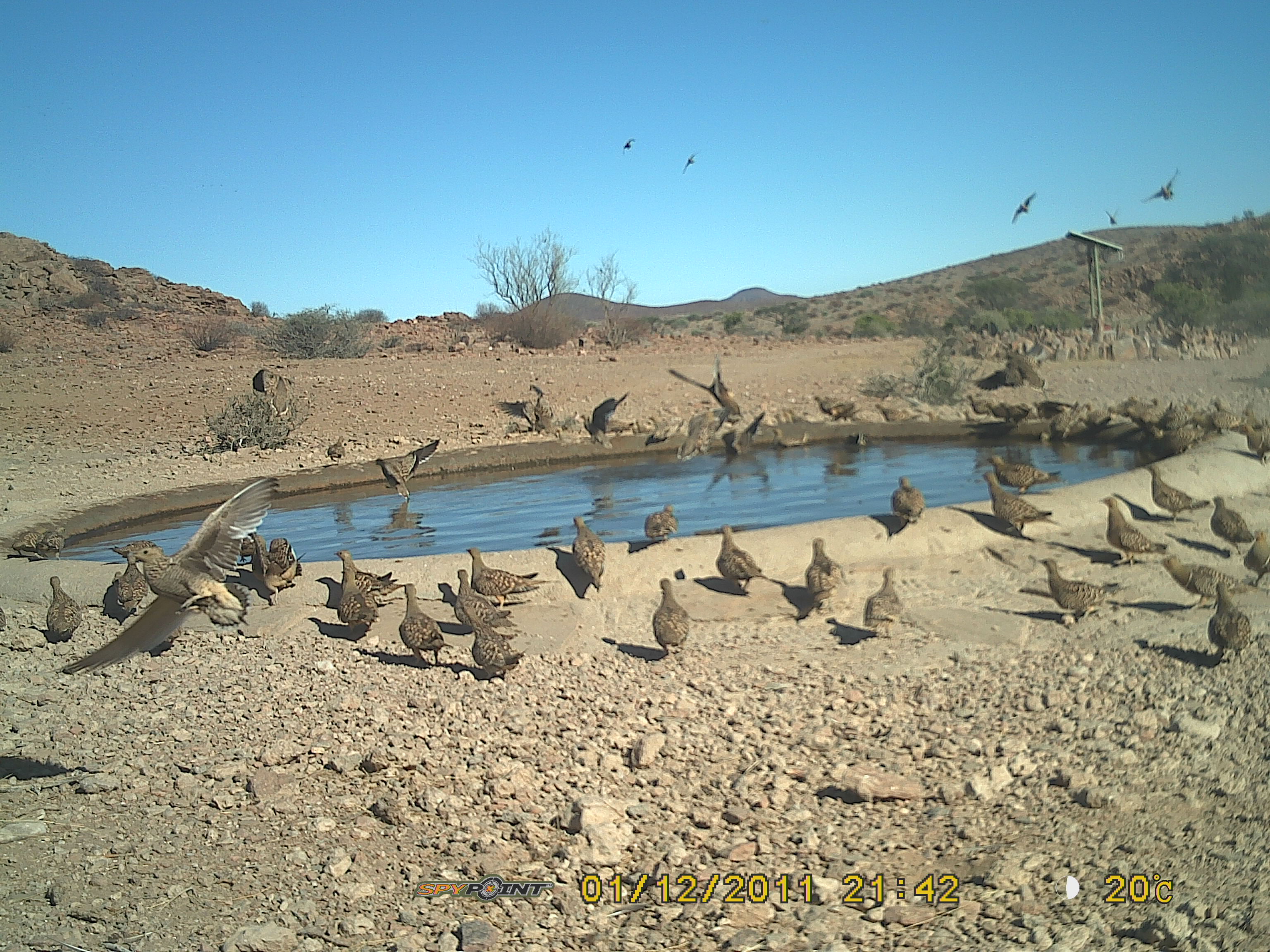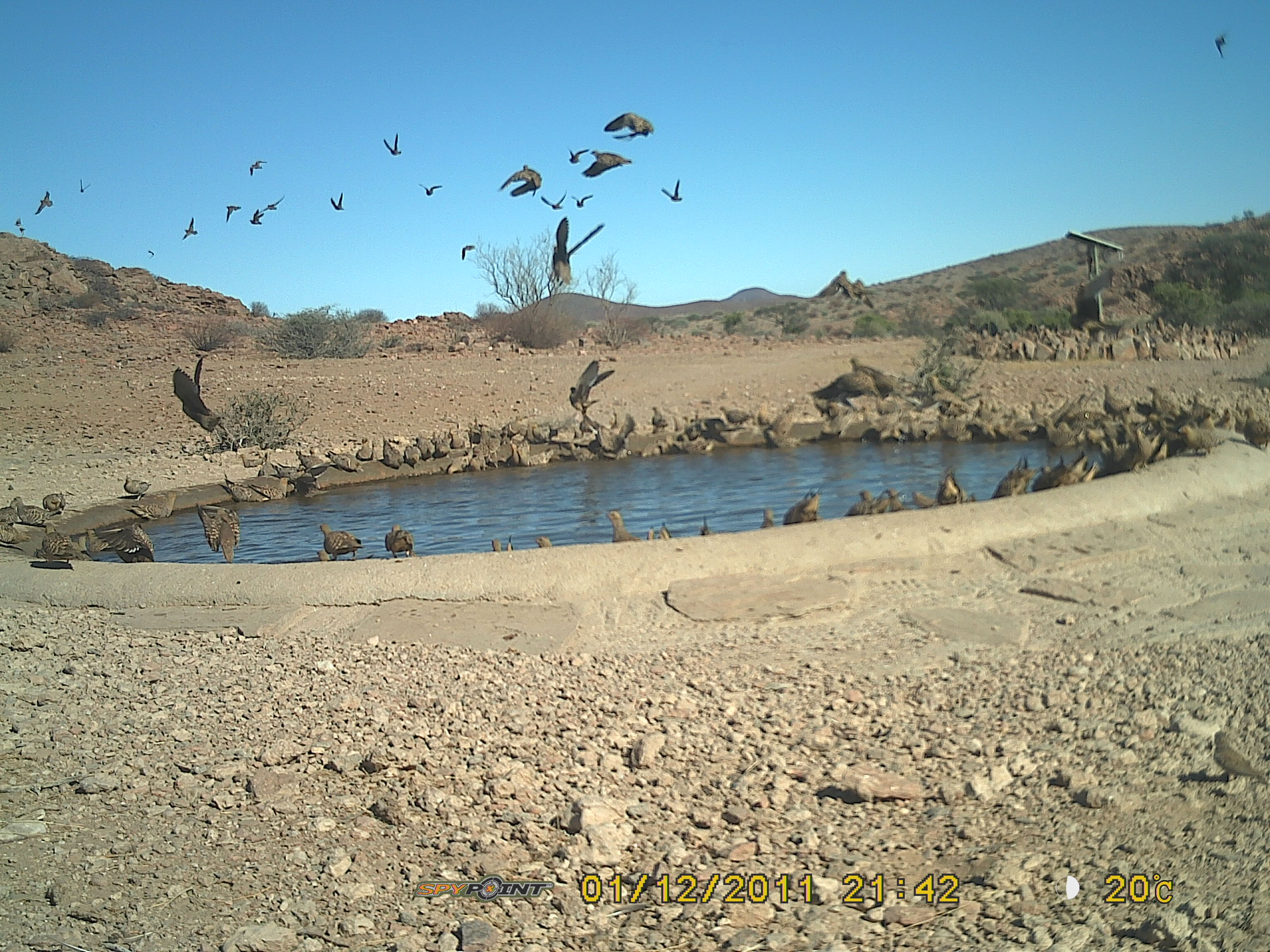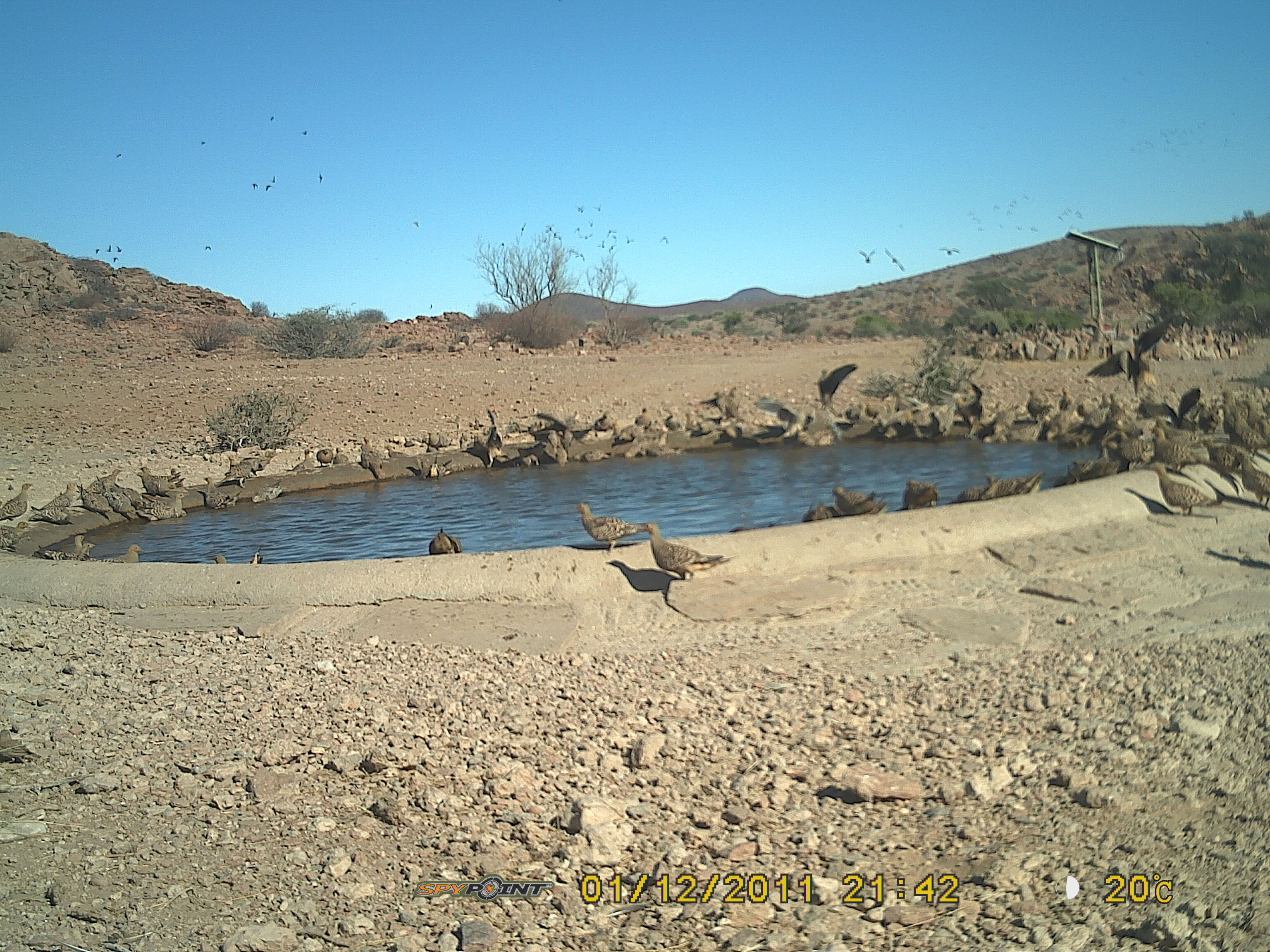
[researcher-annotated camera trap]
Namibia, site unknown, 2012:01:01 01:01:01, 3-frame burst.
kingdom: Animalia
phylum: Chordata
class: Aves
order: Pterocliformes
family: Pteroclidae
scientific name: Pteroclidae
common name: sandgrouse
Pteroclidae (sandgrouse).